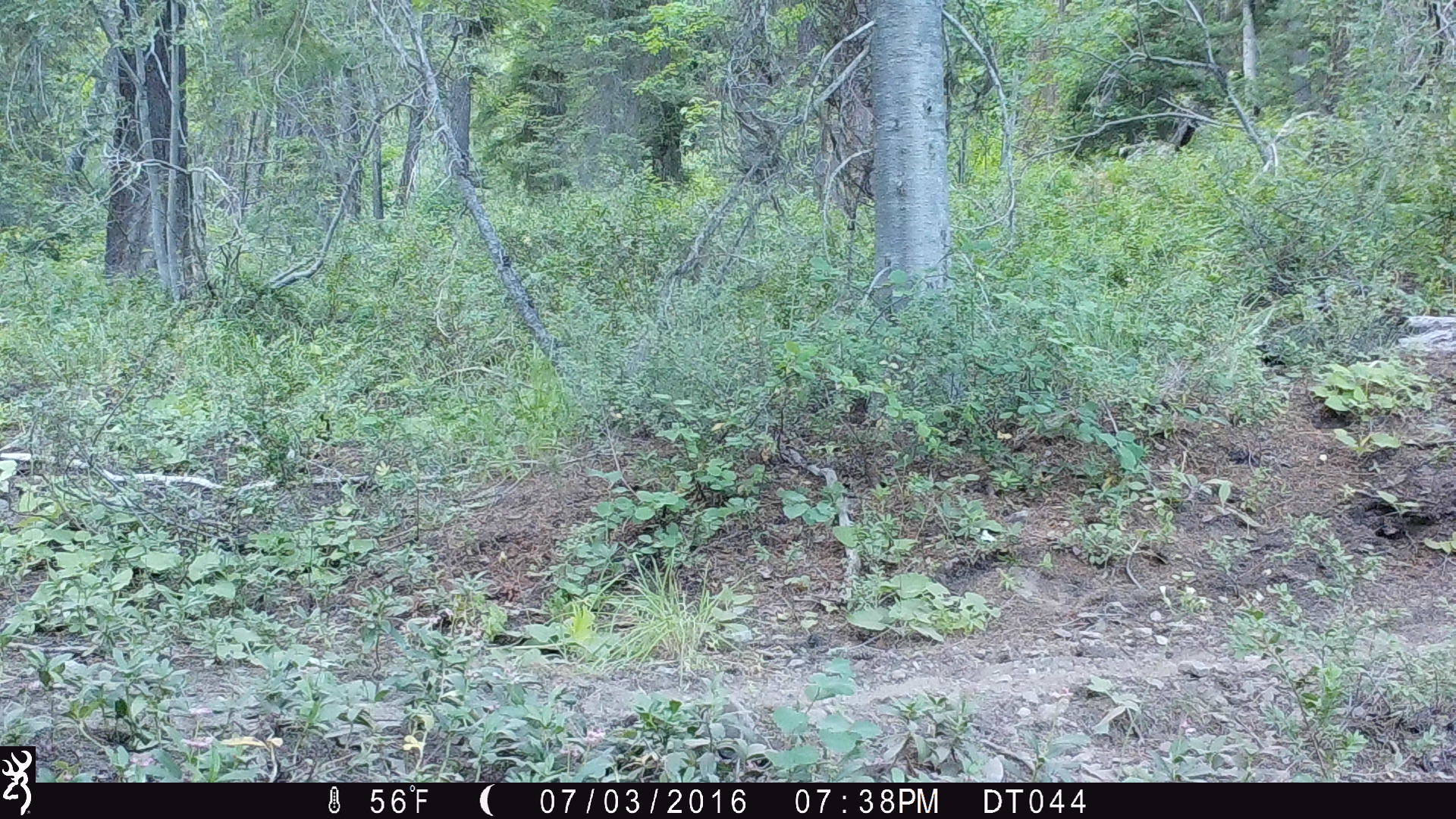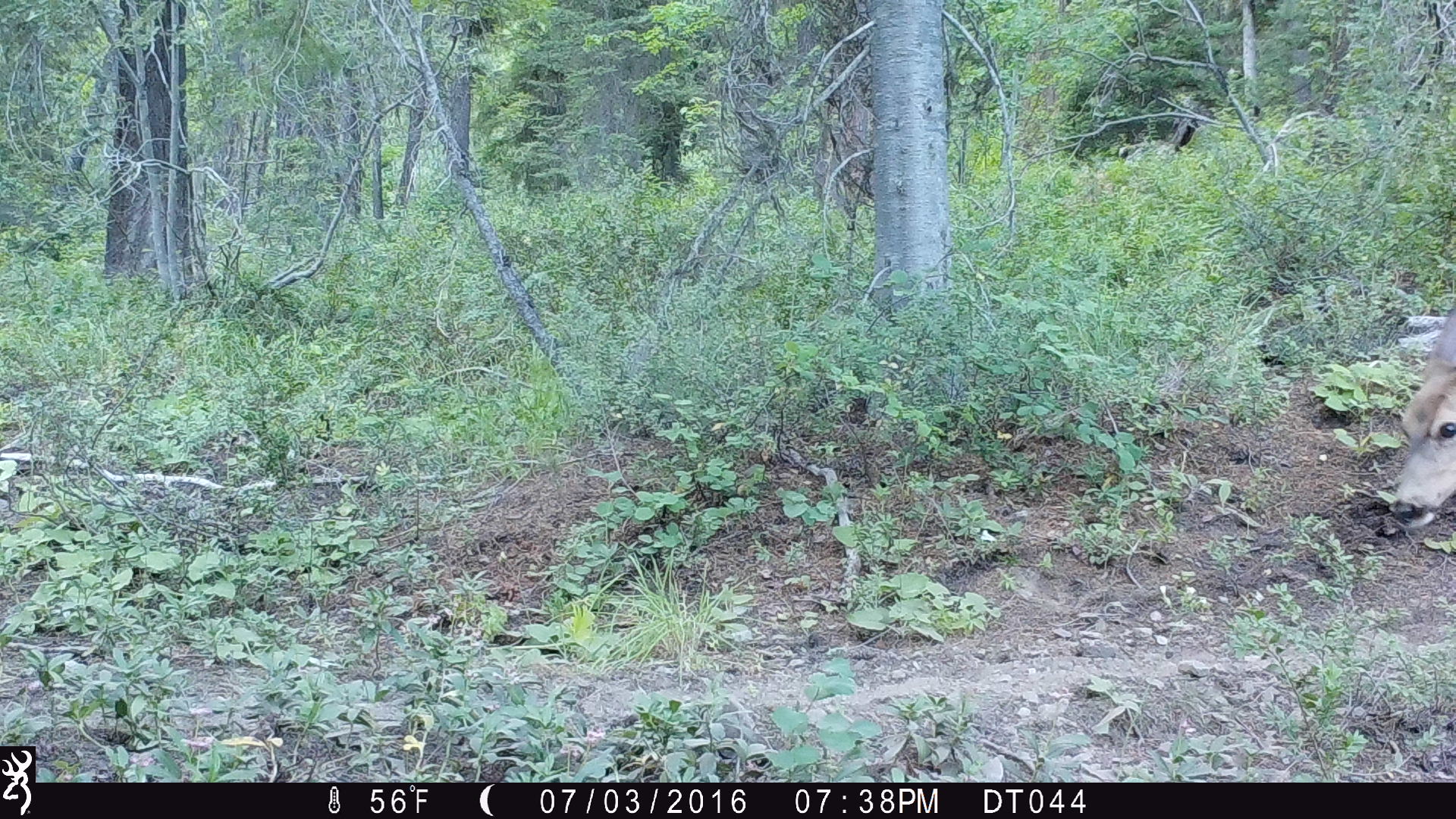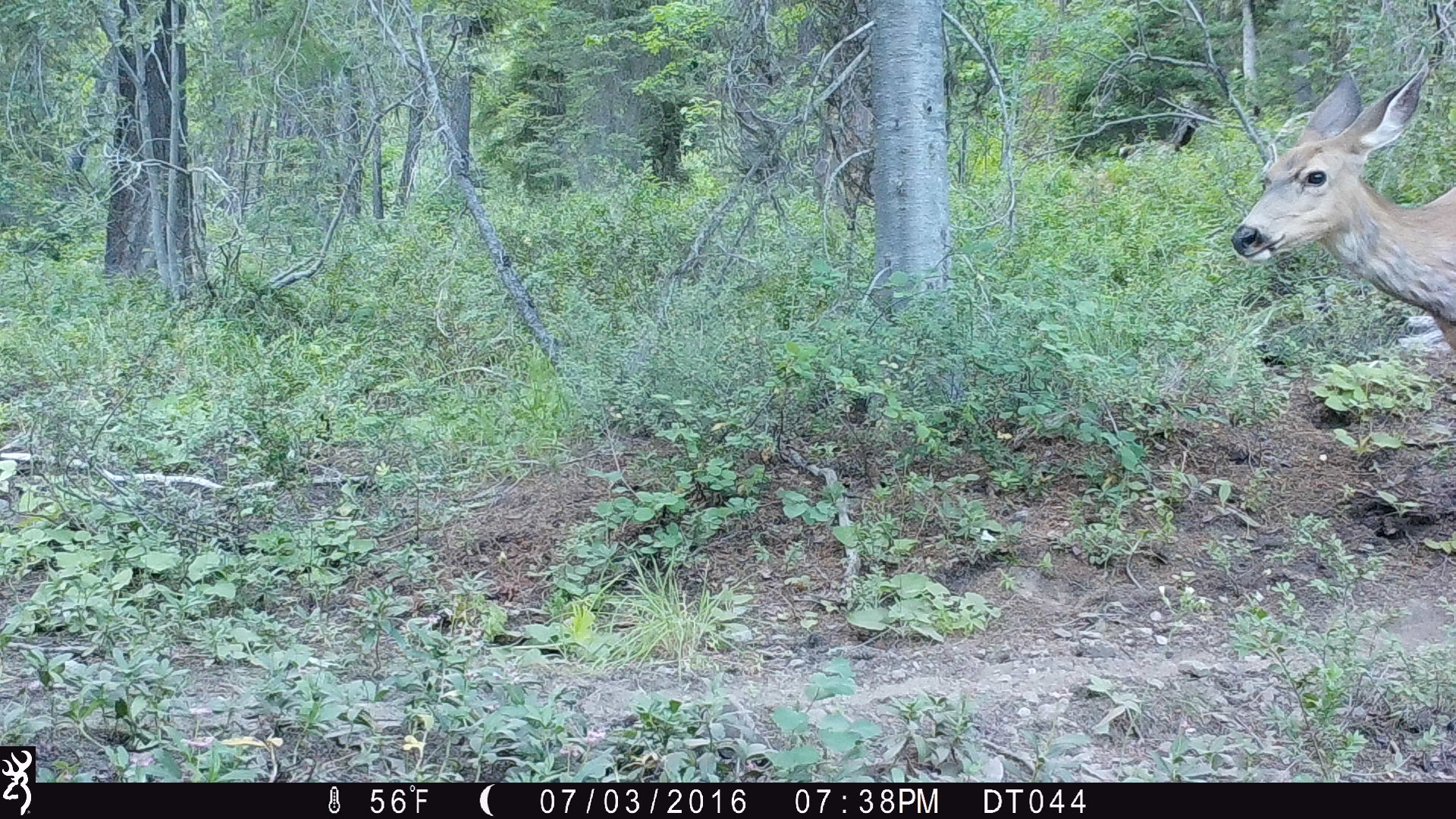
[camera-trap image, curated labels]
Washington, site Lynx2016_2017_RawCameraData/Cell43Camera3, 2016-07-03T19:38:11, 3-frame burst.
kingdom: Animalia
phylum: Chordata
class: Mammalia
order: Artiodactyla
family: Cervidae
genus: Odocoileus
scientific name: Odocoileus hemionus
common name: mule deer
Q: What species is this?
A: Odocoileus hemionus (mule deer).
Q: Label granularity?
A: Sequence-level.